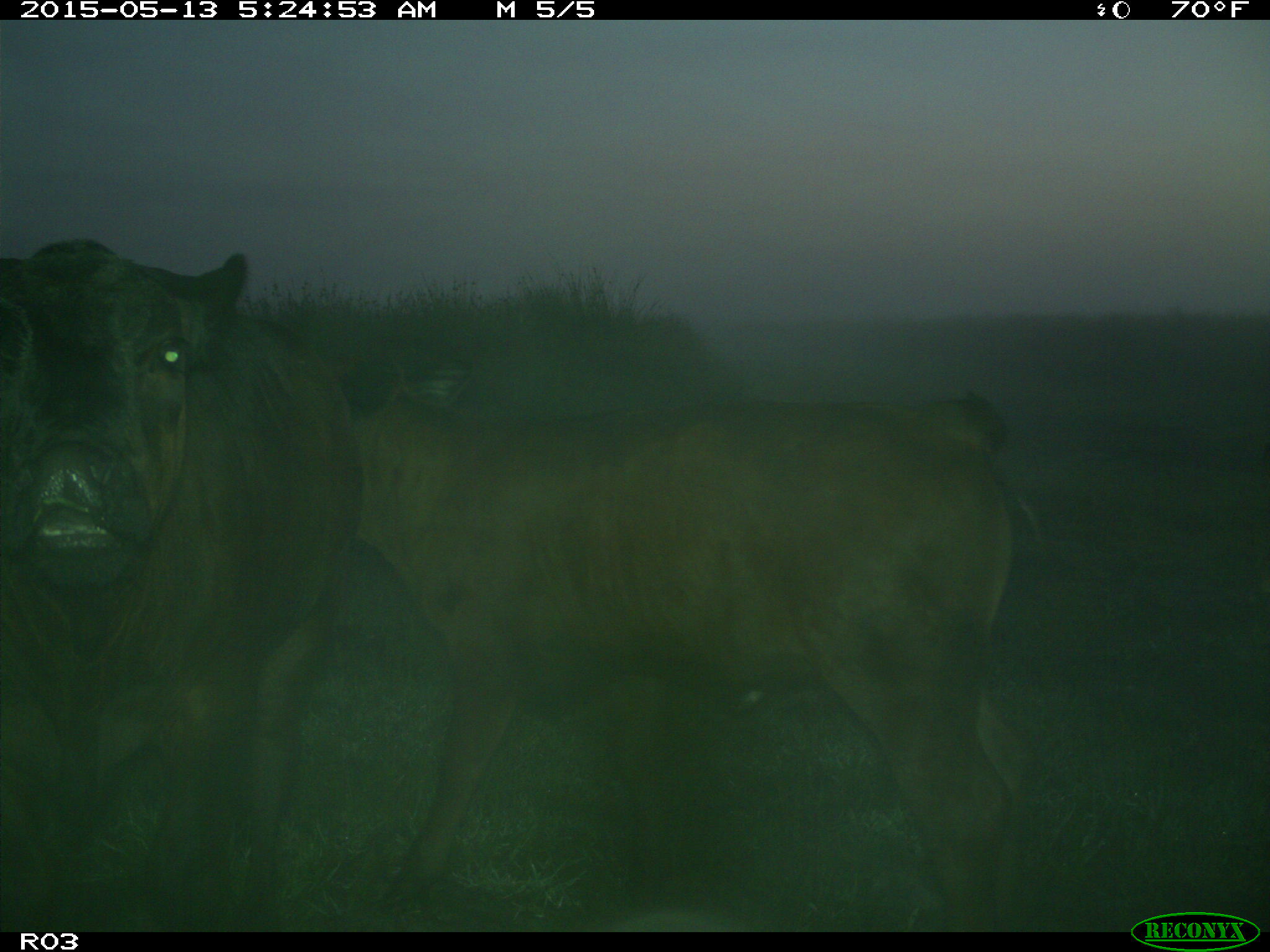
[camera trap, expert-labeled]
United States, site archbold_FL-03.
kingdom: Animalia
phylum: Chordata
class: Mammalia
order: Artiodactyla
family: Bovidae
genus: Bos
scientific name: Bos taurus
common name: domestic cow